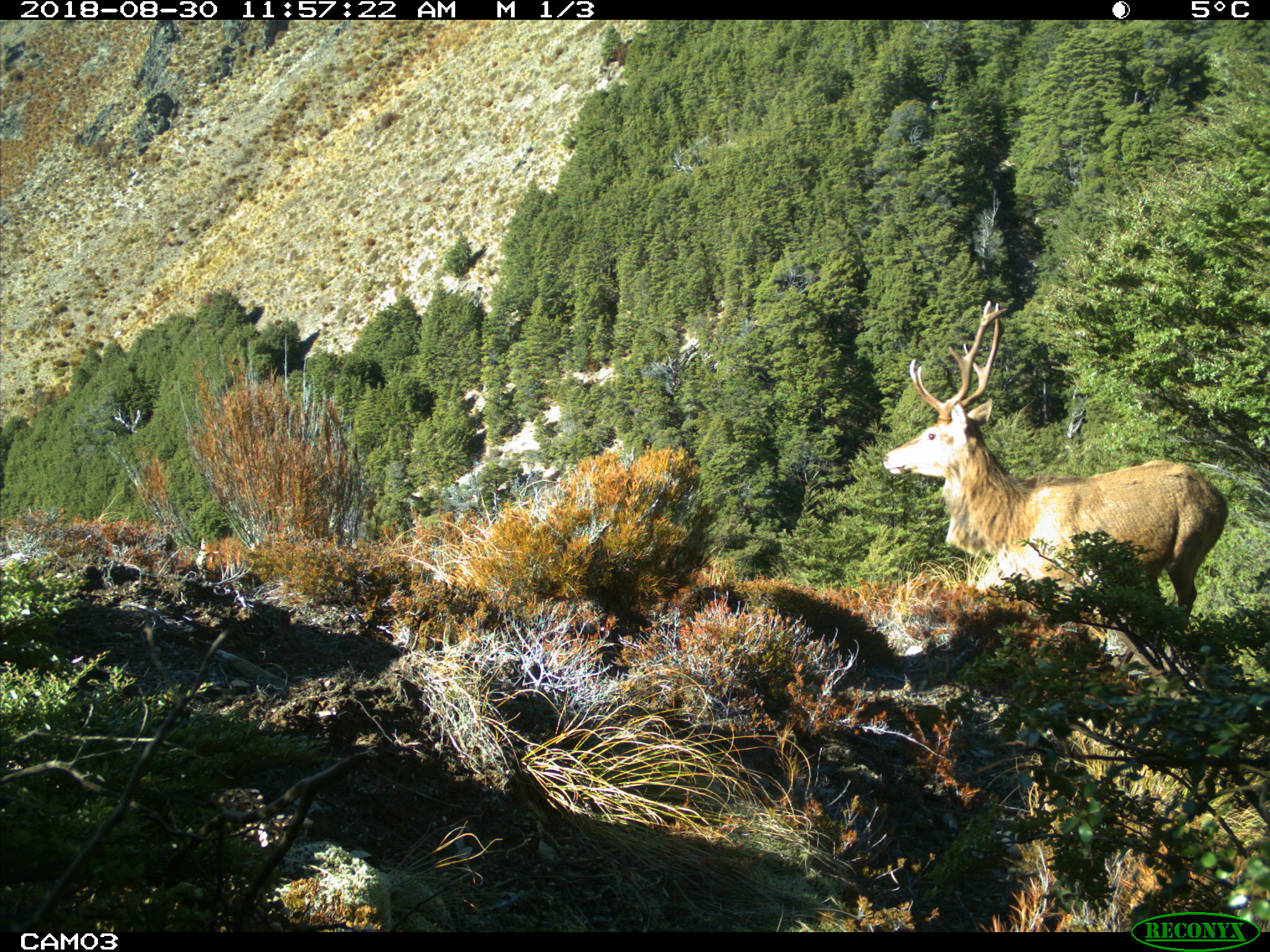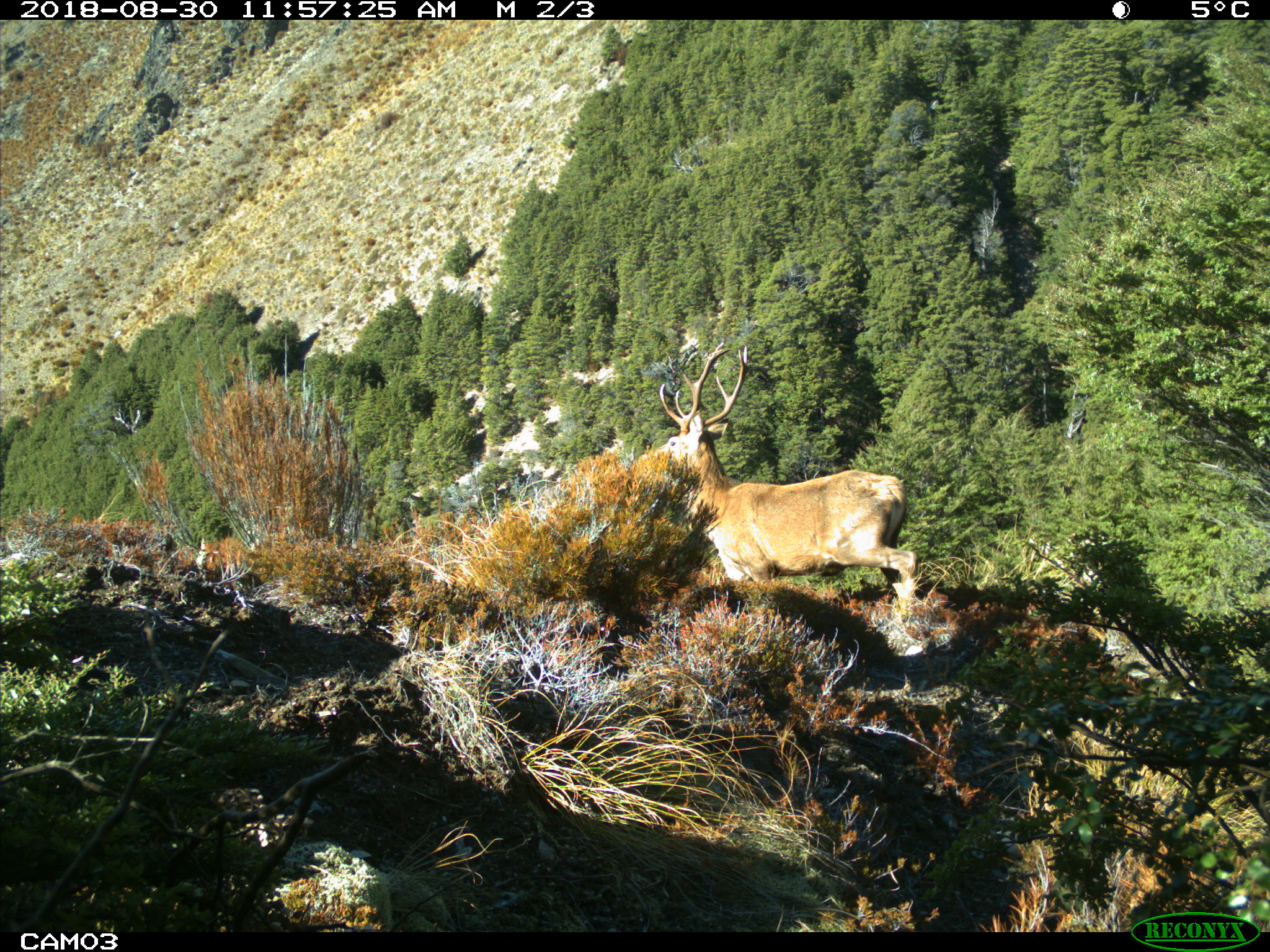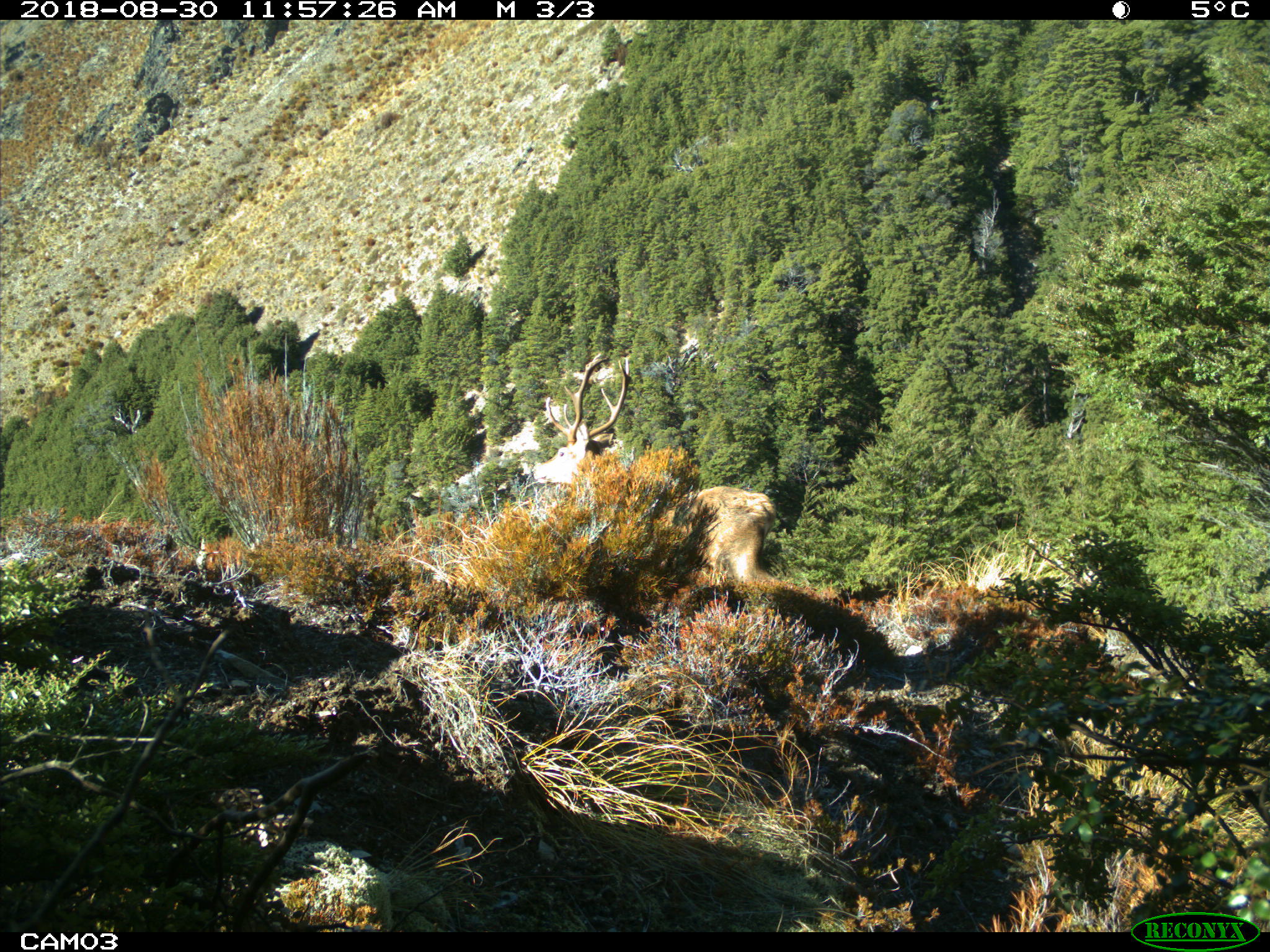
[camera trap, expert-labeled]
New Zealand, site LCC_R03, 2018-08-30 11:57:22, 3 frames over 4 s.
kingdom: Animalia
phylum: Chordata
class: Mammalia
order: Artiodactyla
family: Cervidae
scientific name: Cervidae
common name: deer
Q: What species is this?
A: Deer (Cervidae).